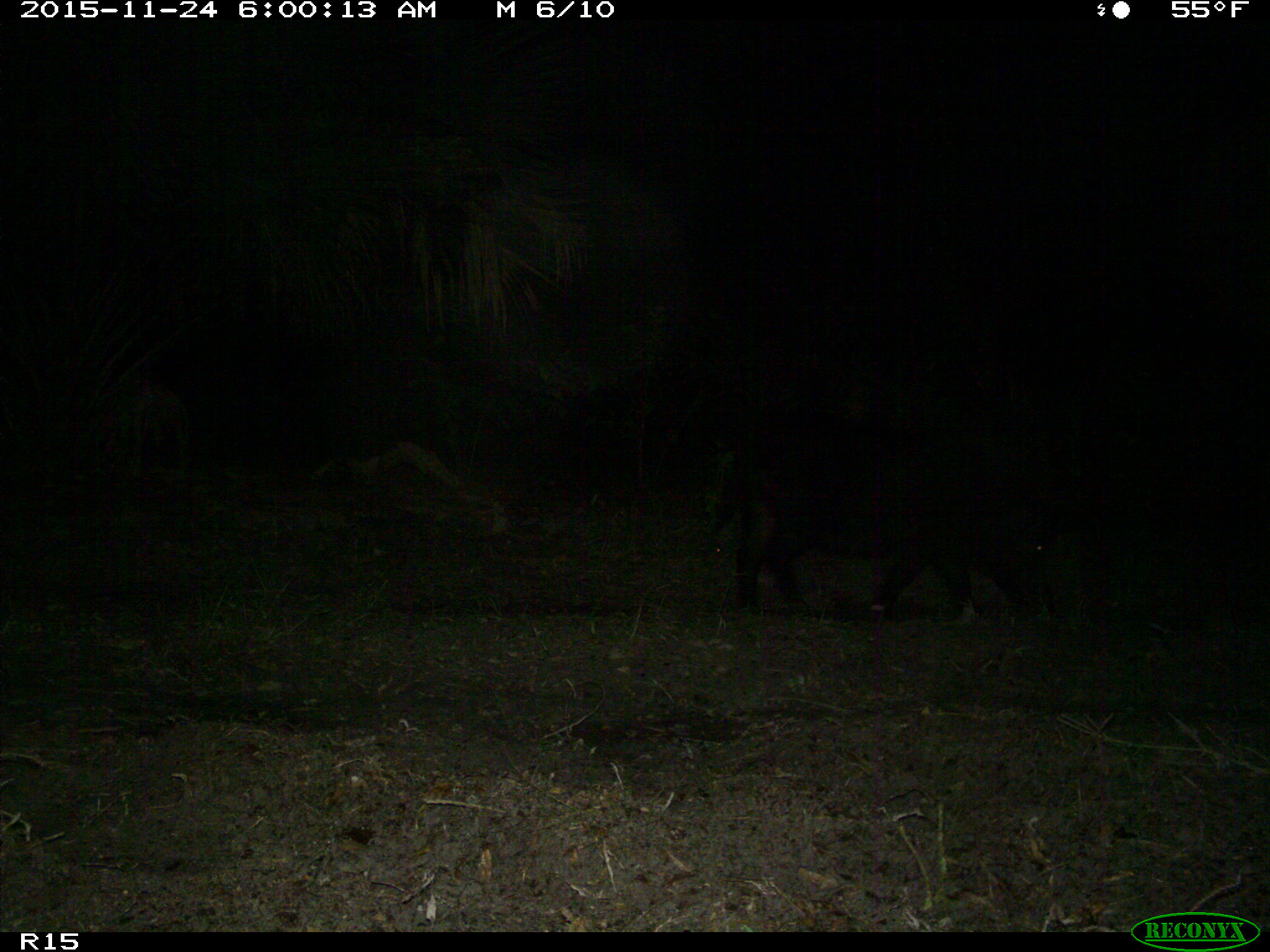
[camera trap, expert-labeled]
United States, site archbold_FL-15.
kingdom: Animalia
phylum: Chordata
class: Mammalia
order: Artiodactyla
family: Suidae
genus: Sus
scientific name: Sus scrofa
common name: wild boar